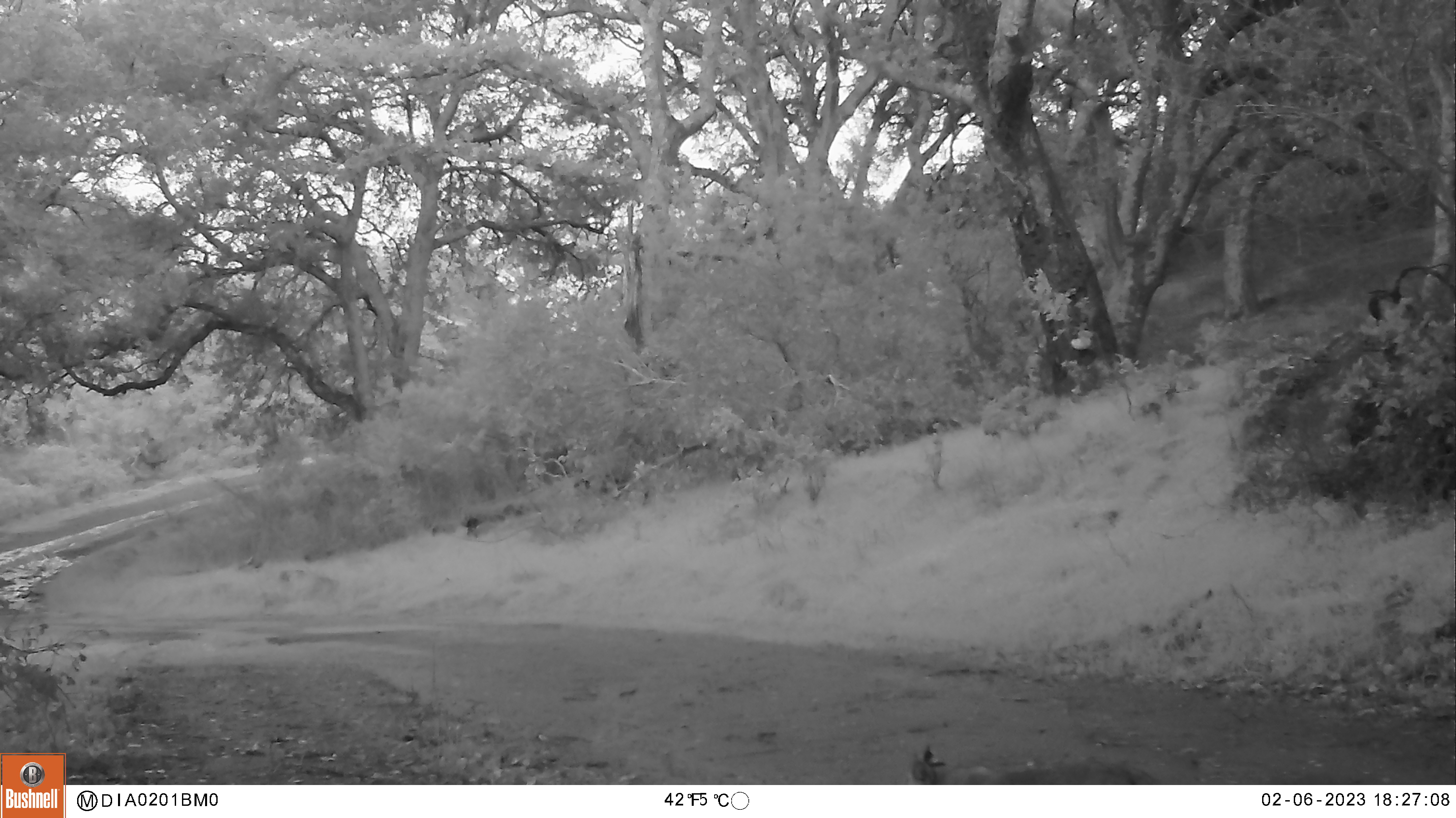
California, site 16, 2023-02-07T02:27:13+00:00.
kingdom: Animalia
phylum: Chordata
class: Mammalia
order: Carnivora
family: Felidae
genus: Lynx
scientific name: Lynx rufus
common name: bobcat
Bobcat (Lynx rufus).